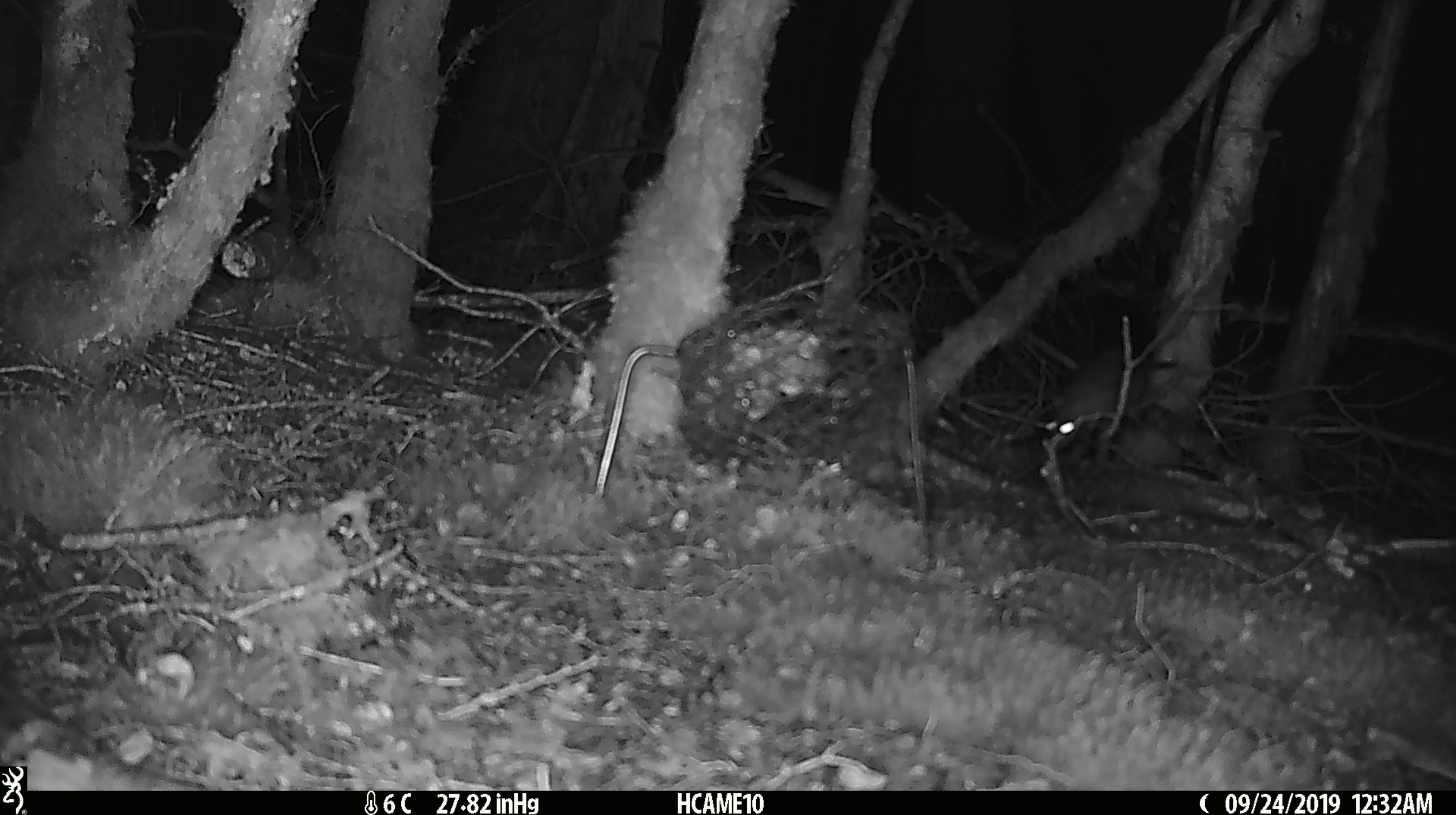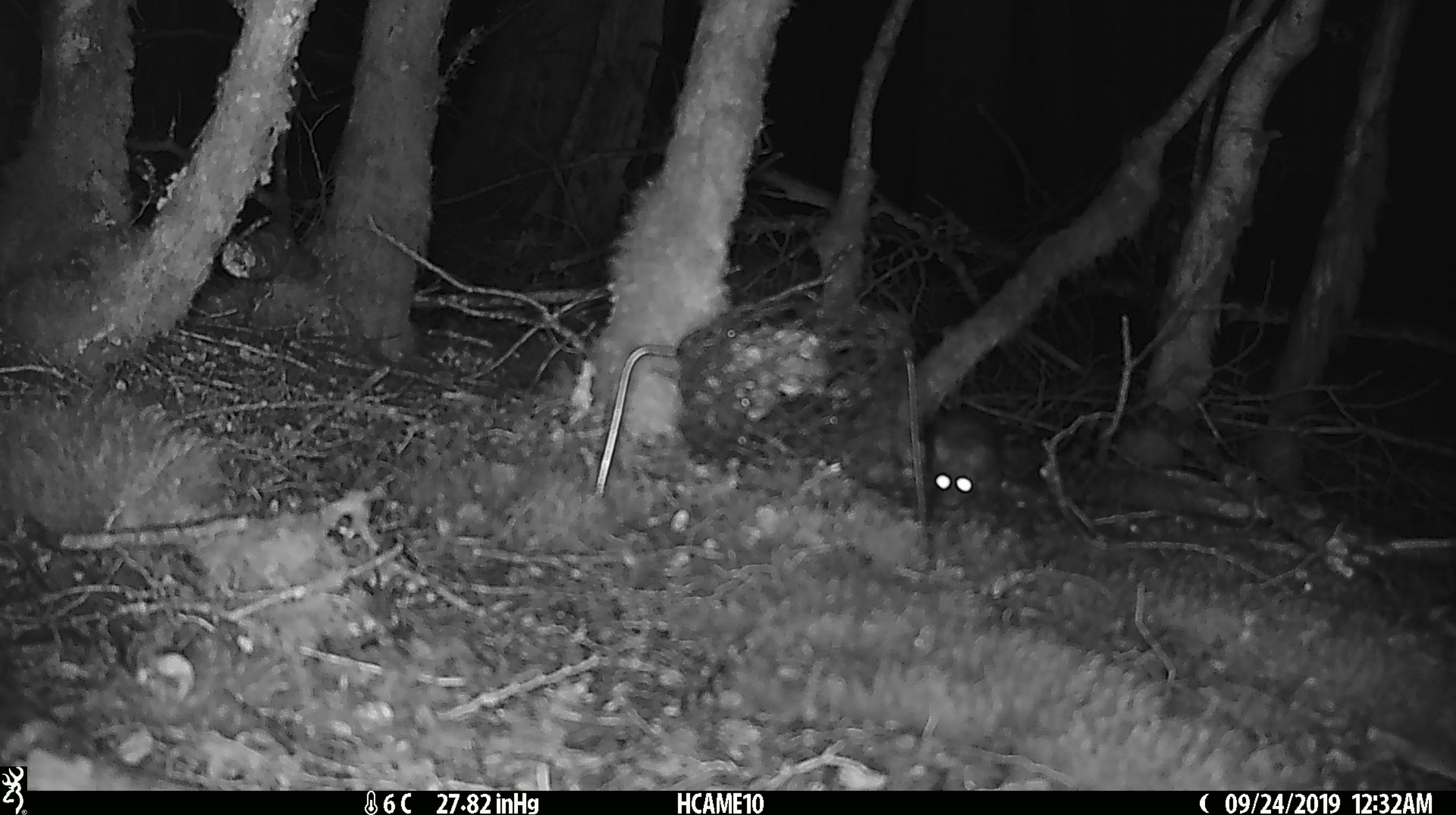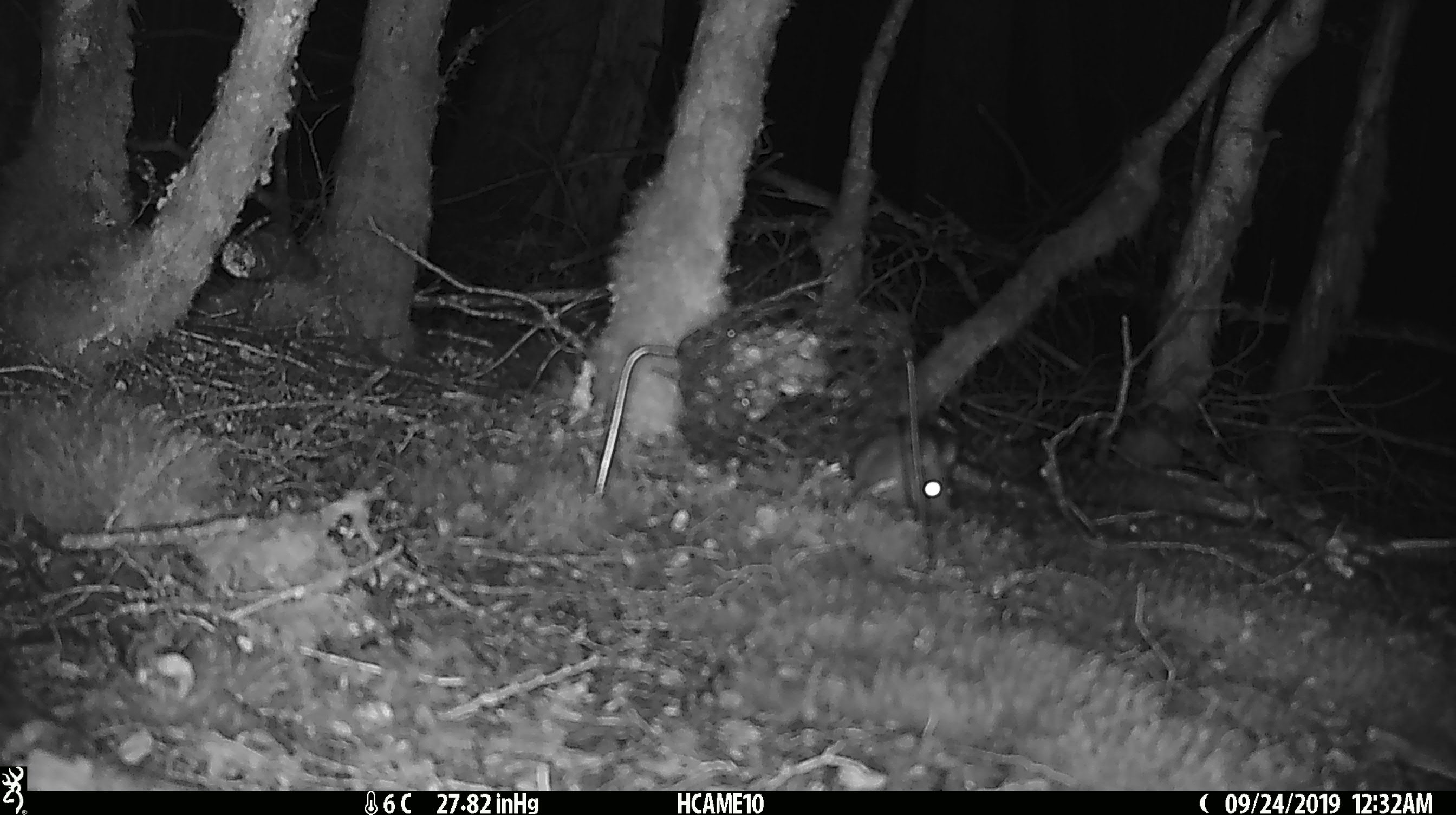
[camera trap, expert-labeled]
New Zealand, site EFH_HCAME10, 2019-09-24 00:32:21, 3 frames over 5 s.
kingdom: Animalia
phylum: Chordata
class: Mammalia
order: Rodentia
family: Muridae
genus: Rattus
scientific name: Rattus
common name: rat